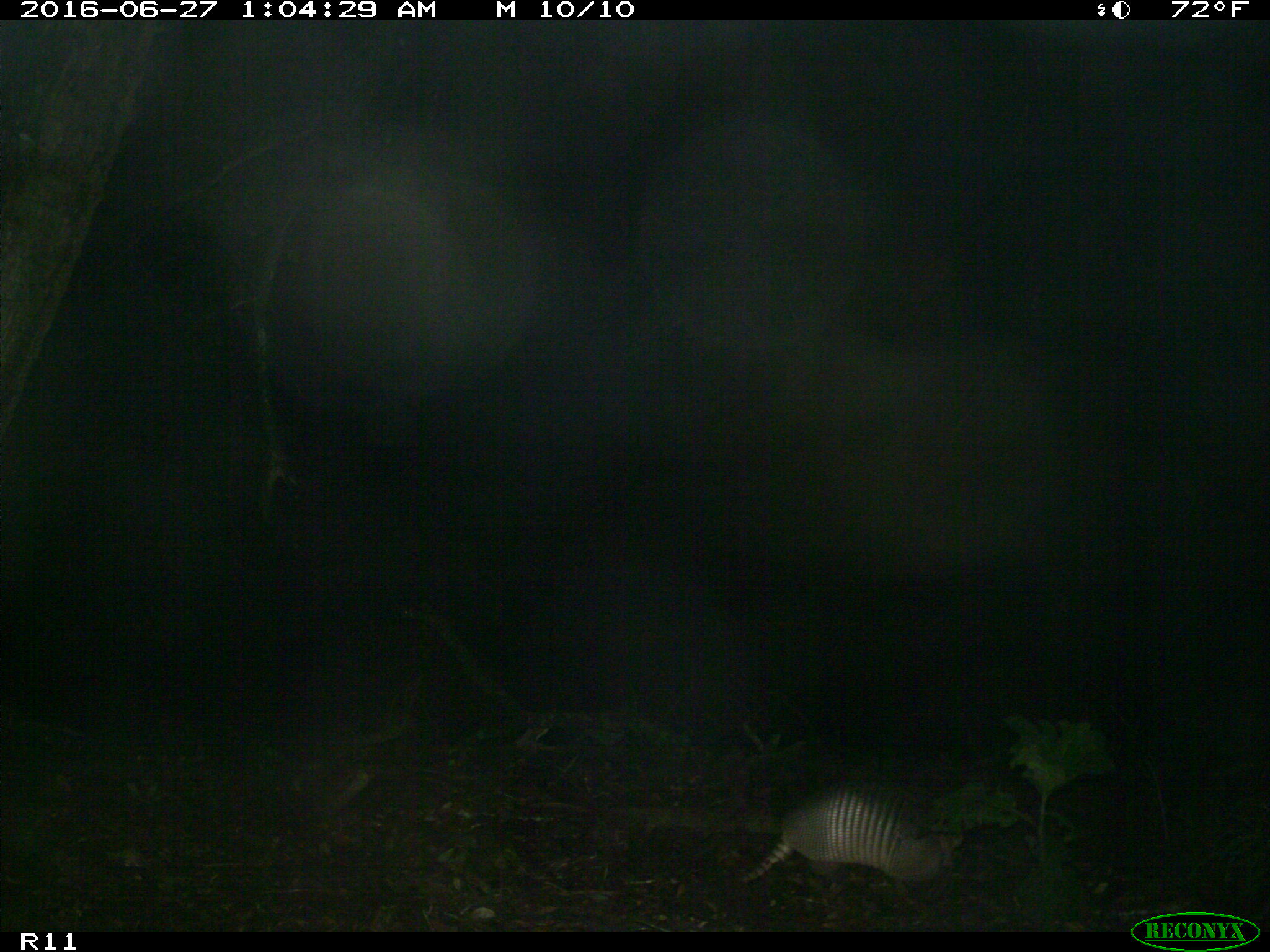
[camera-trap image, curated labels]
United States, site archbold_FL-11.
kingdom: Animalia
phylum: Chordata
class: Mammalia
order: Cingulata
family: Dasypodidae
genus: Dasypus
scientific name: Dasypus novemcinctus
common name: nine-banded armadillo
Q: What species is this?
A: Dasypus novemcinctus (nine-banded armadillo).